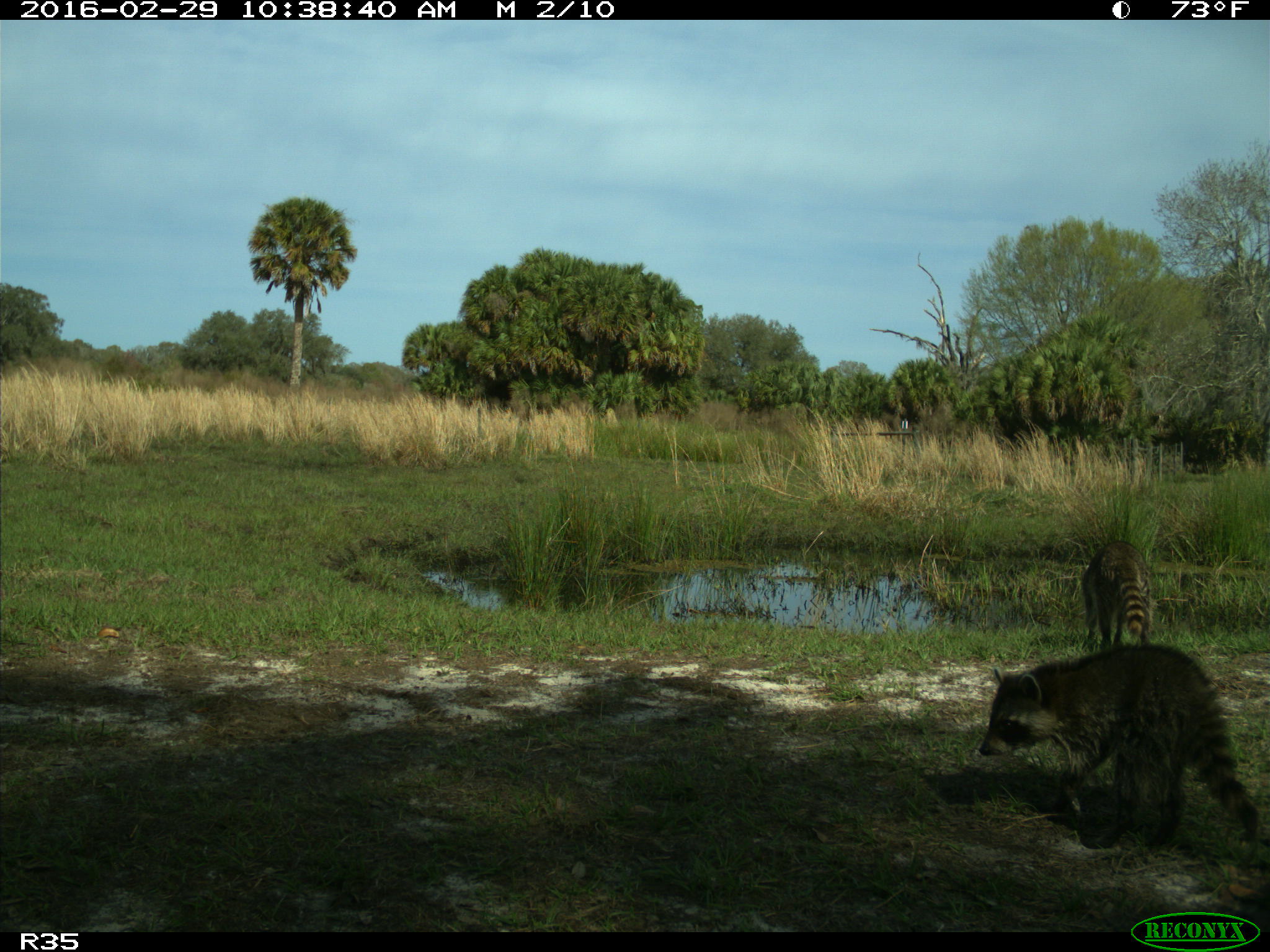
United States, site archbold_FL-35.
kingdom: Animalia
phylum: Chordata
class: Mammalia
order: Carnivora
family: Procyonidae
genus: Procyon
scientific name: Procyon lotor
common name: common raccoon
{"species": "Procyon lotor (common raccoon)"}